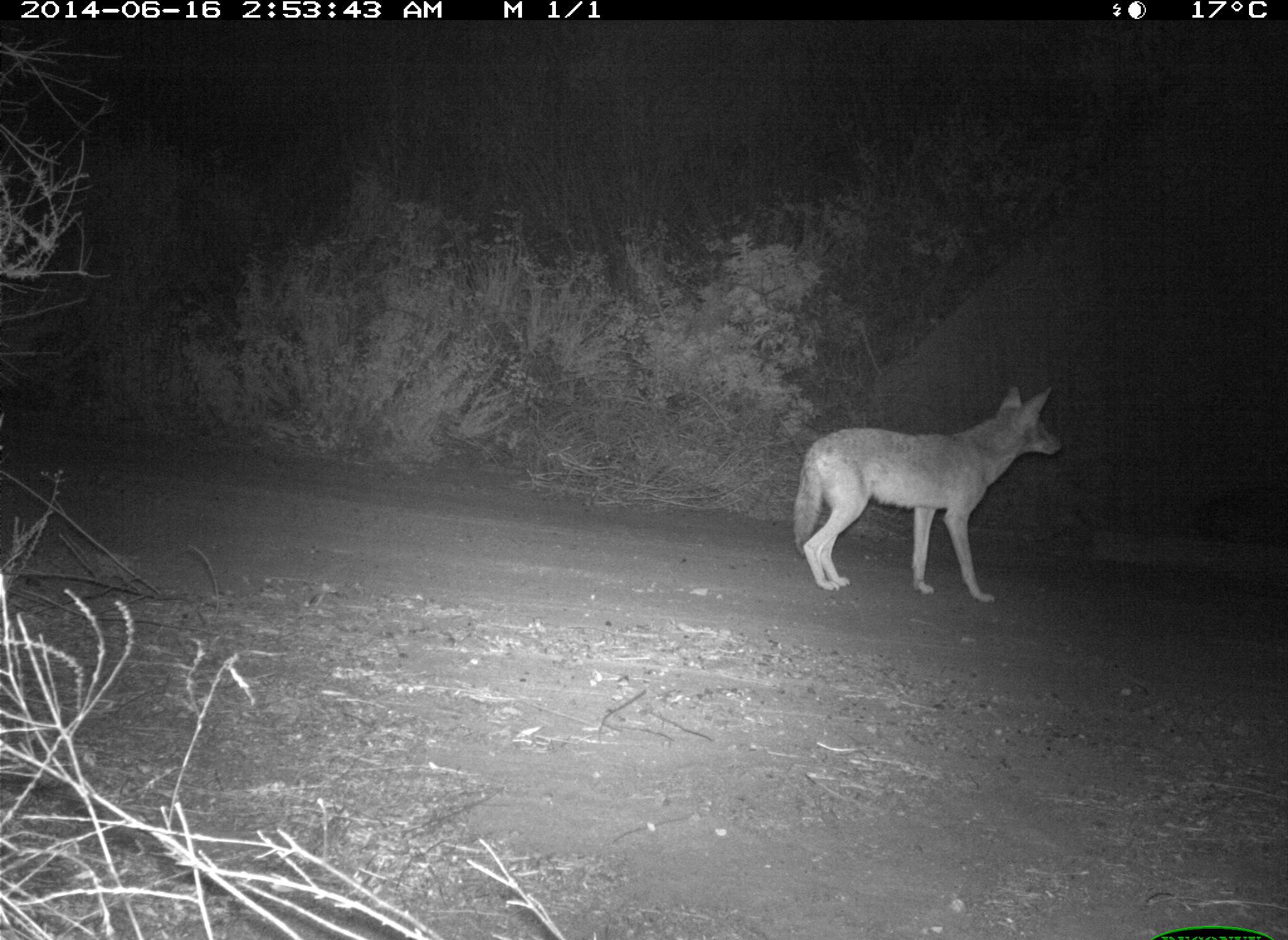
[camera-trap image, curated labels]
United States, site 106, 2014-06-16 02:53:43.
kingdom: Animalia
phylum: Chordata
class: Mammalia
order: Carnivora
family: Canidae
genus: Canis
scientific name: Canis latrans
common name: coyote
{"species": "coyote (Canis latrans)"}